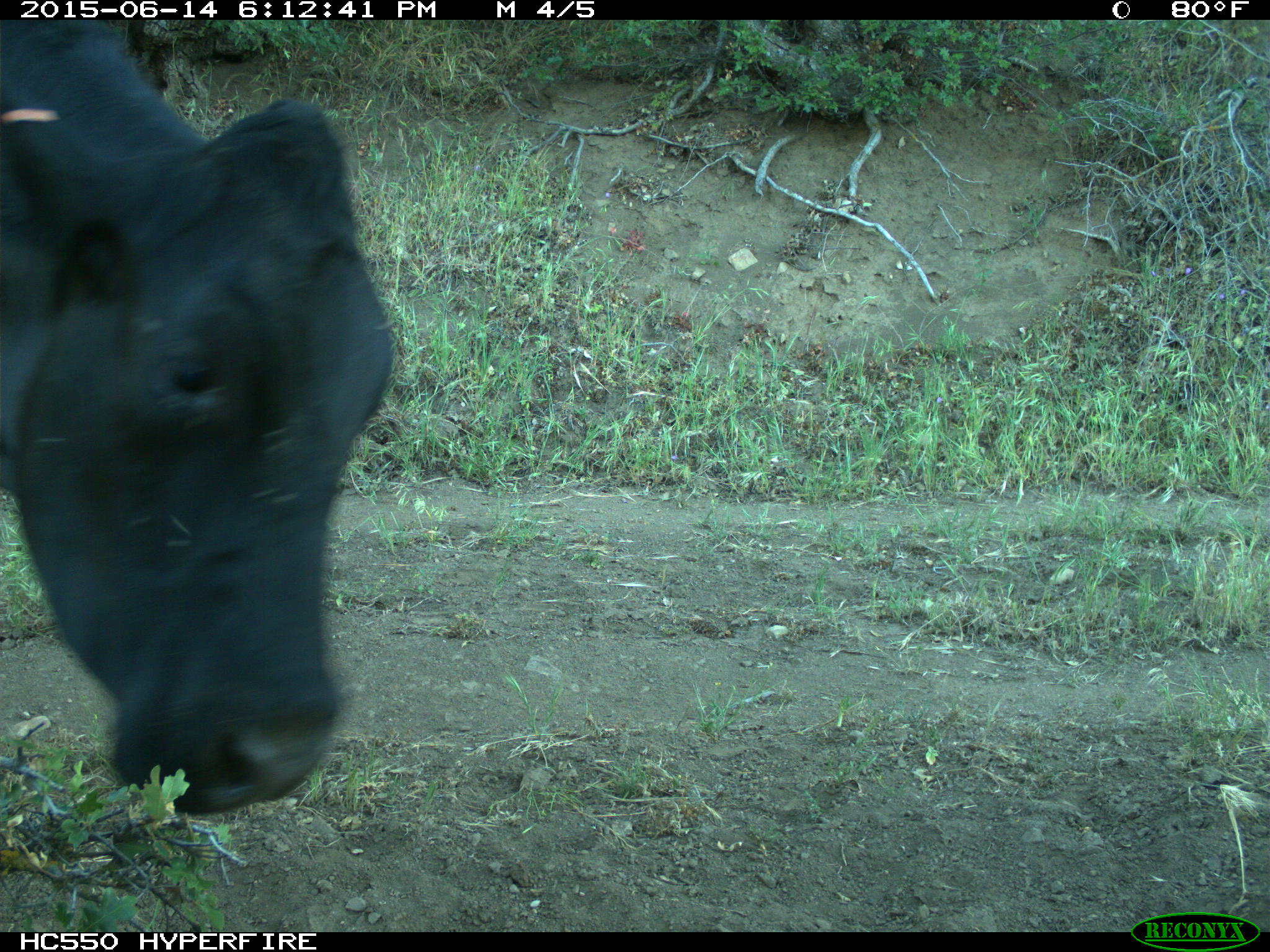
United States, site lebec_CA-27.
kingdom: Animalia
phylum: Chordata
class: Mammalia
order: Artiodactyla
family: Bovidae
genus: Bos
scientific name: Bos taurus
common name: domestic cow